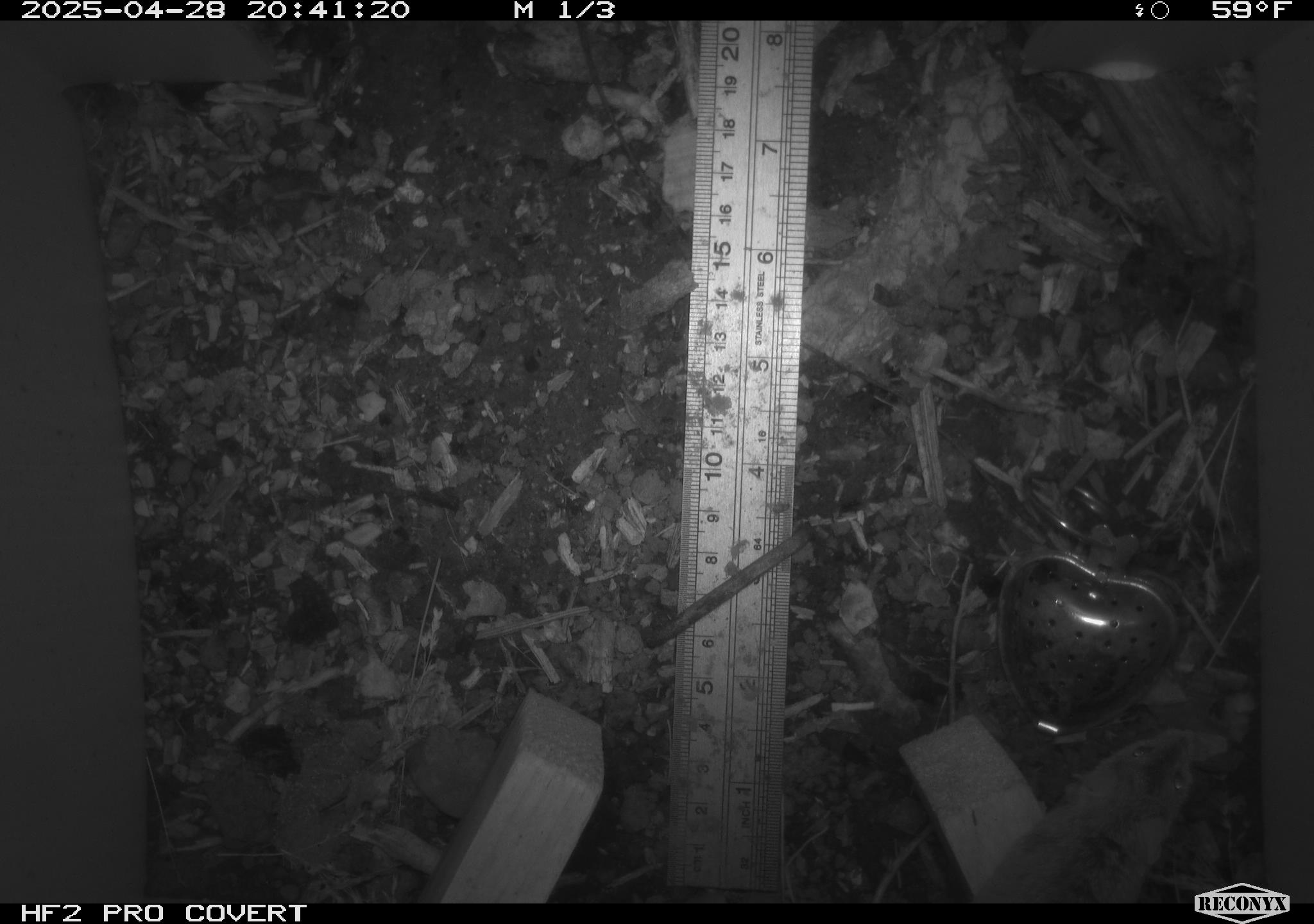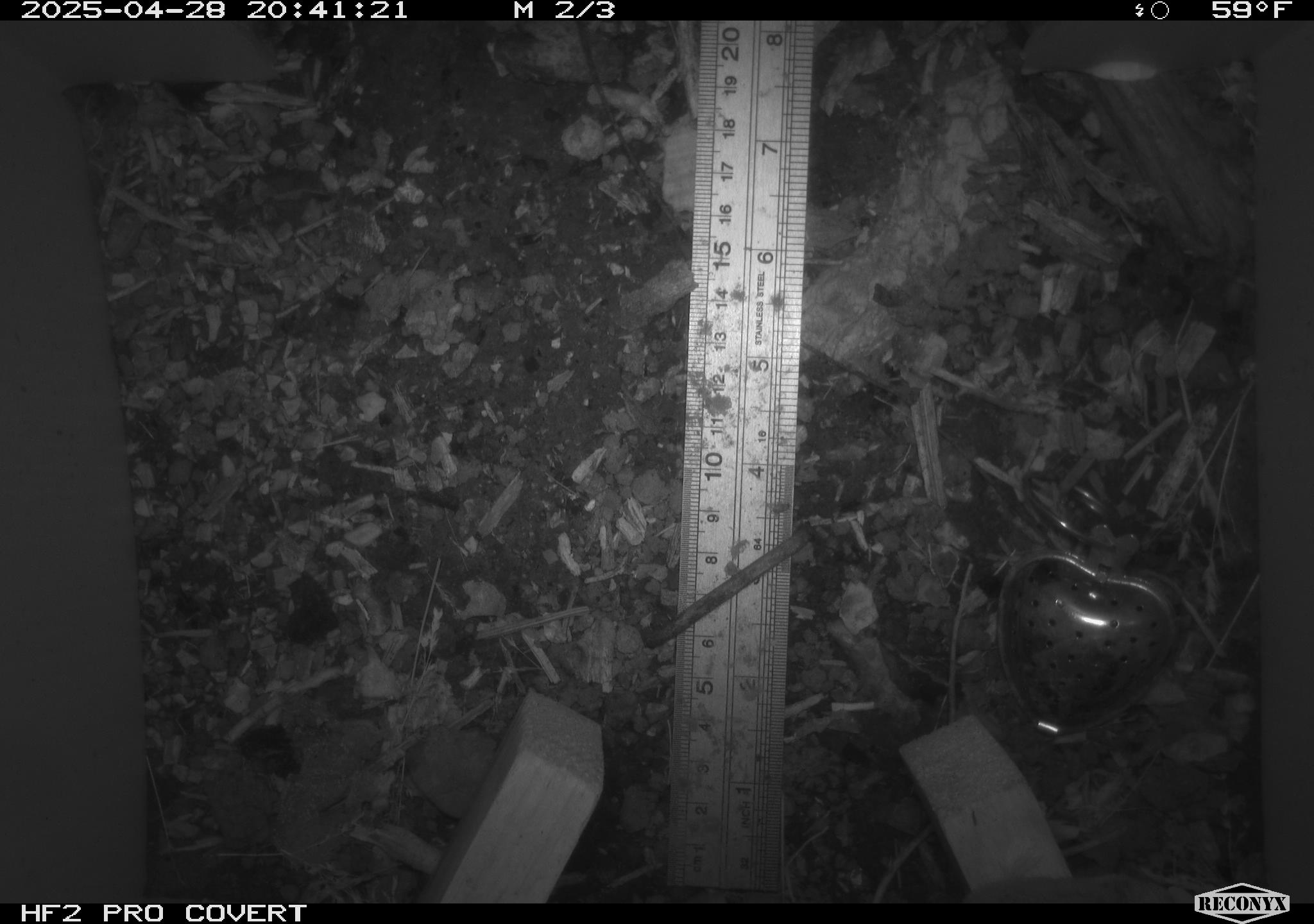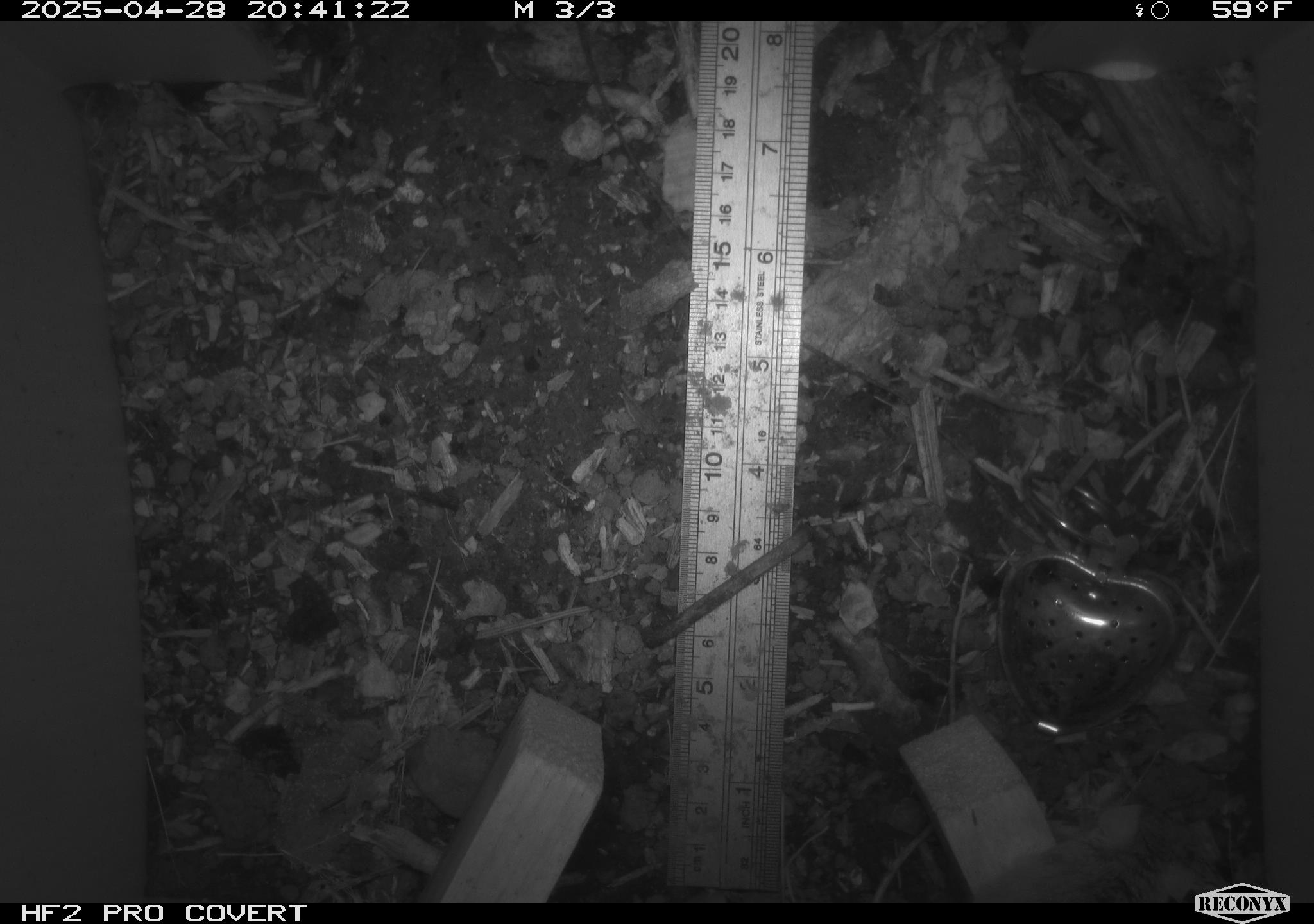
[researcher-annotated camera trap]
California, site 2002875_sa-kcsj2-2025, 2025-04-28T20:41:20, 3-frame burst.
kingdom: Animalia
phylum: Chordata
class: Mammalia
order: Rodentia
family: Muridae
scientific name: Muridae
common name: murids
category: muridae family